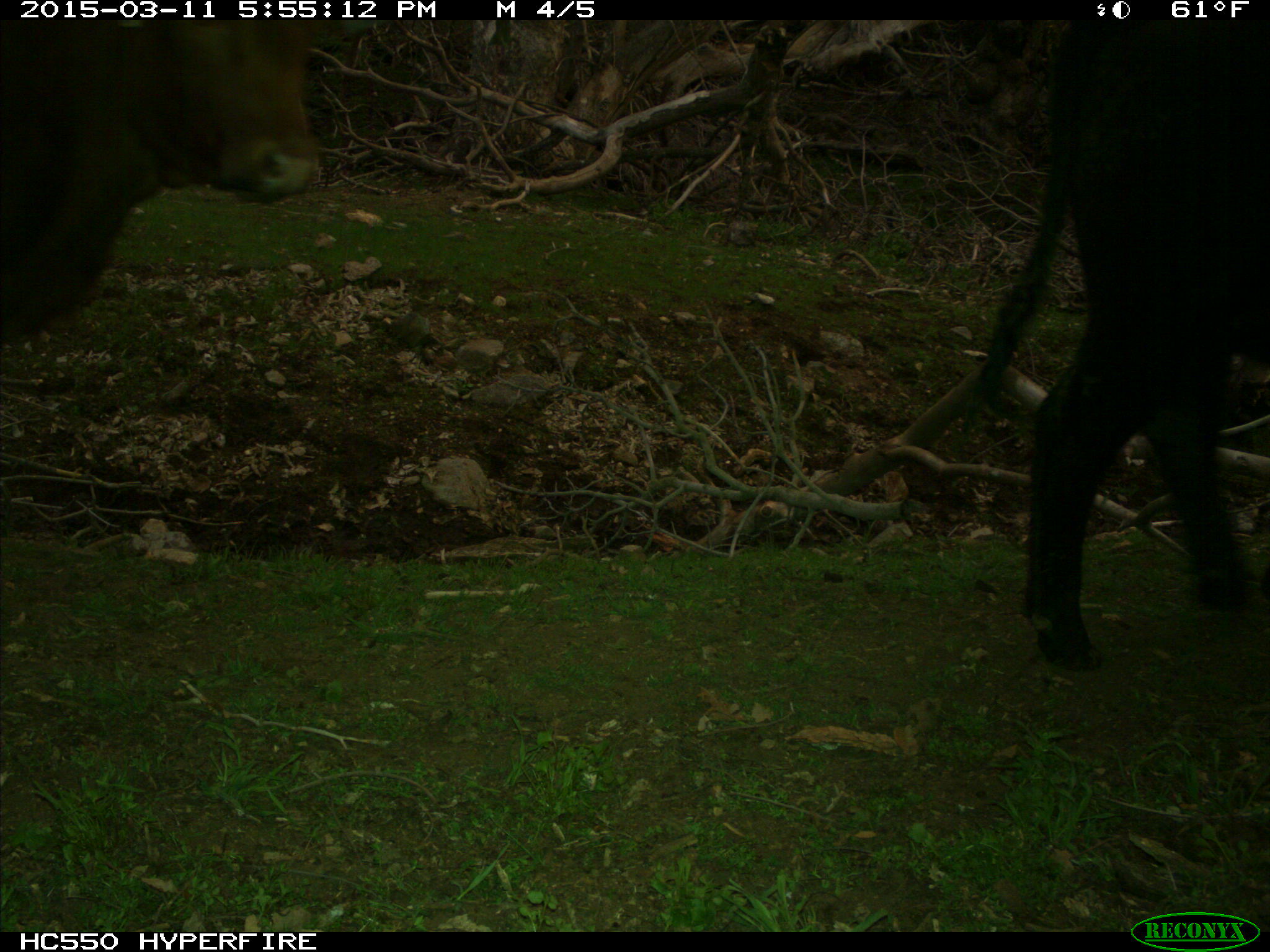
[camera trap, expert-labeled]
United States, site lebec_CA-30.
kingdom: Animalia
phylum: Chordata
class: Mammalia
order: Artiodactyla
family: Bovidae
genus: Bos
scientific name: Bos taurus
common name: domestic cow